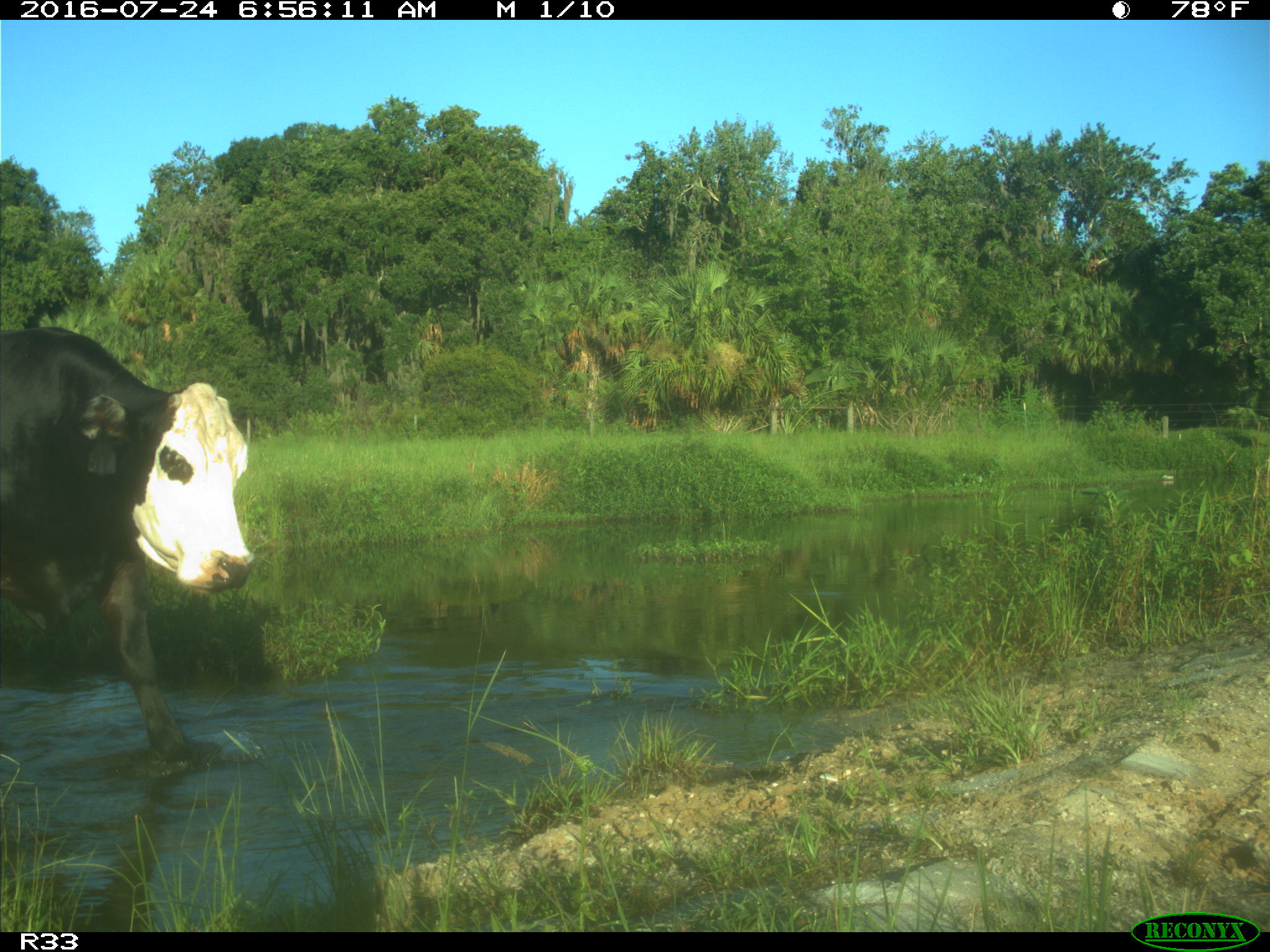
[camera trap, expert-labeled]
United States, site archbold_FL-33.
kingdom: Animalia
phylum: Chordata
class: Mammalia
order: Artiodactyla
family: Bovidae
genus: Bos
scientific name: Bos taurus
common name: domestic cow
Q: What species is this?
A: Bos taurus (domestic cow).